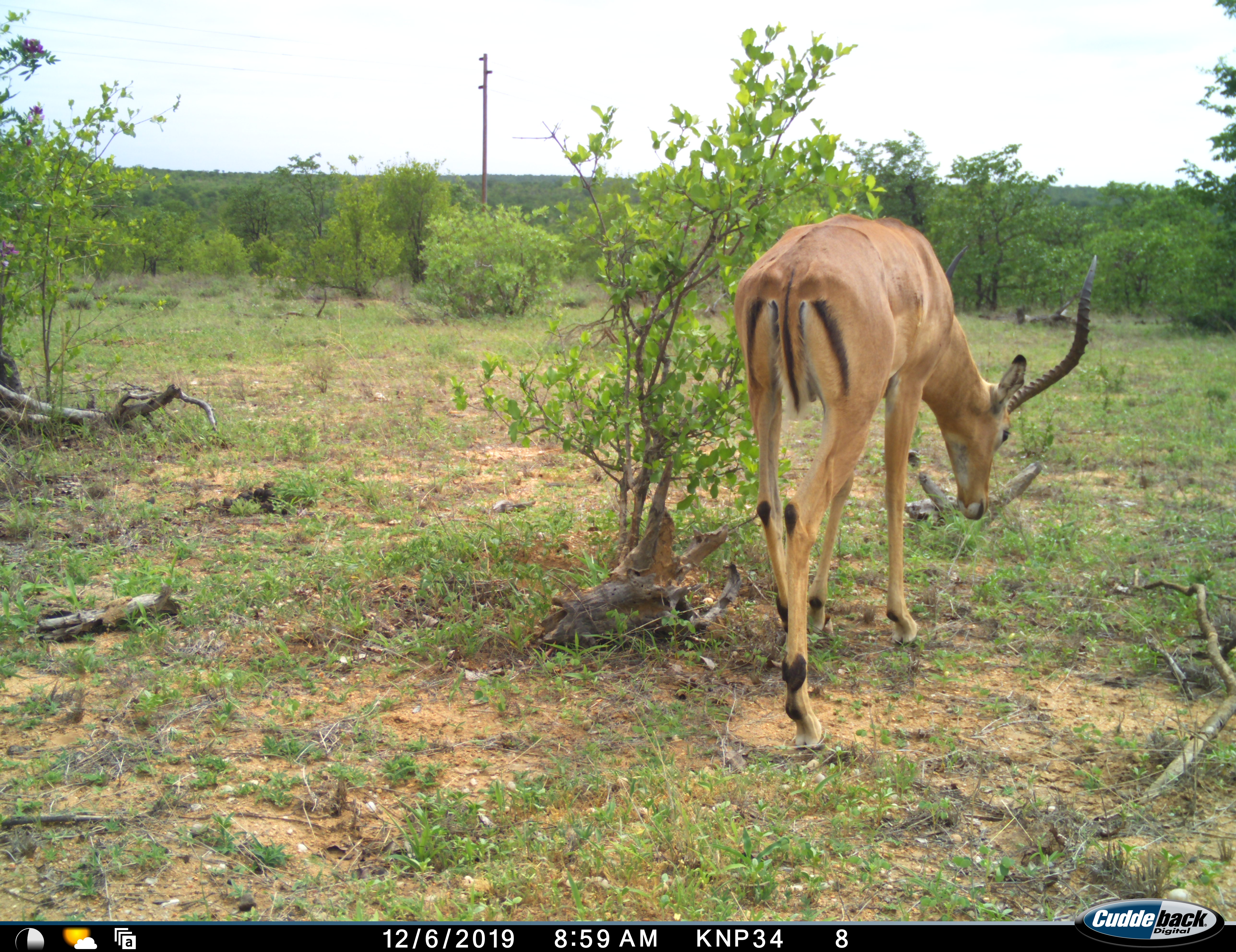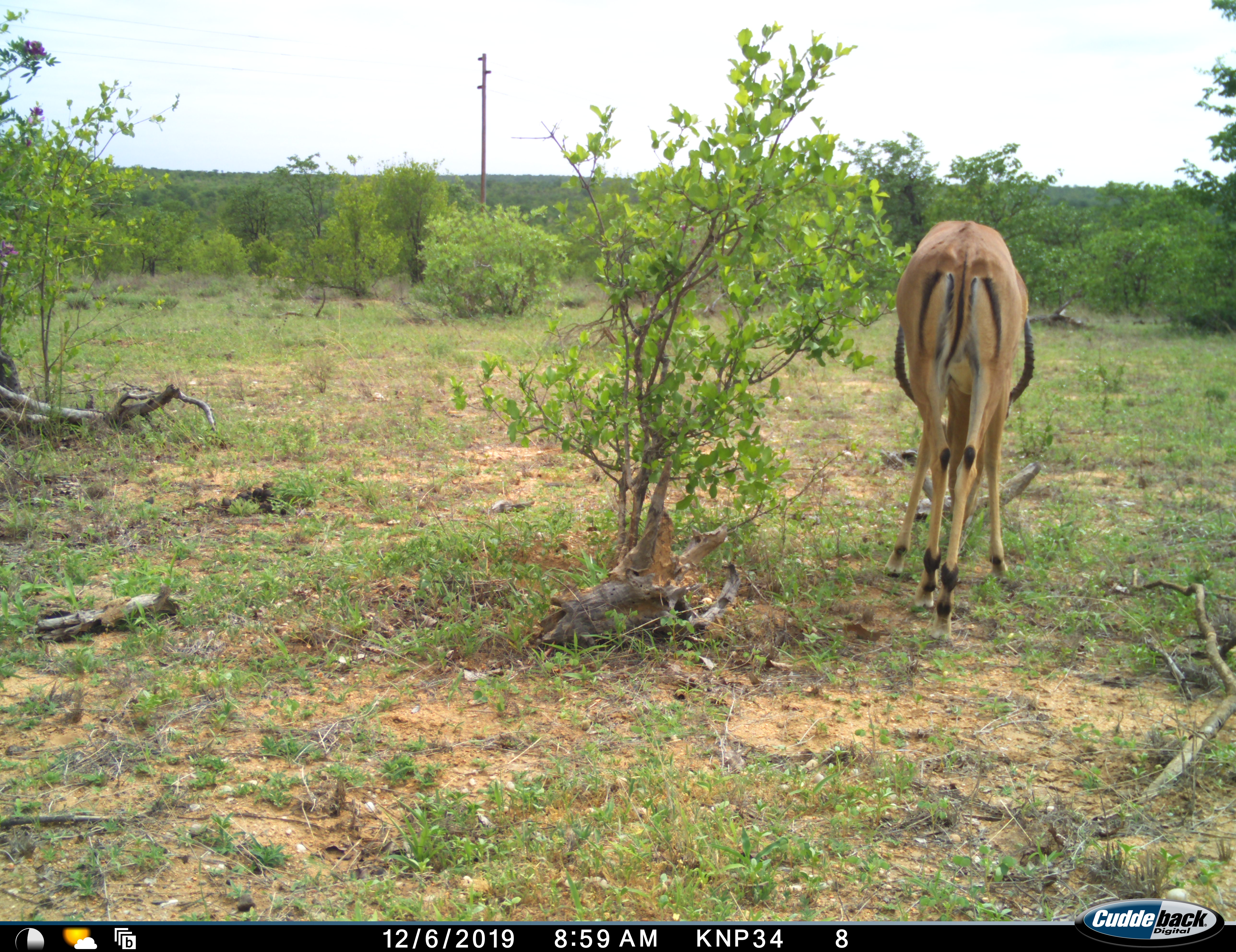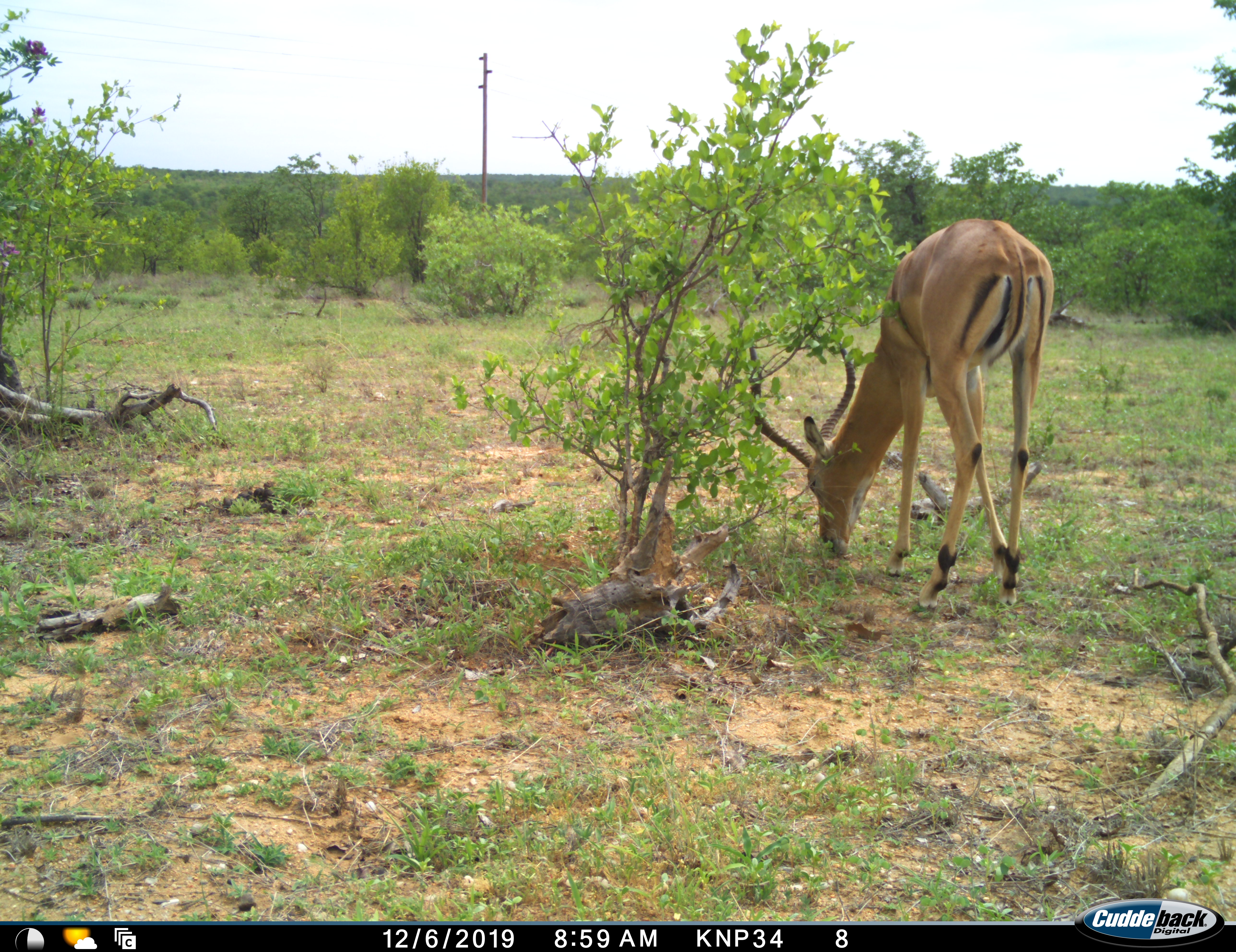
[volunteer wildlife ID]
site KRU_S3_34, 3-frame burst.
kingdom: Animalia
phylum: Chordata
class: Mammalia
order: Artiodactyla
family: Bovidae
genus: Aepyceros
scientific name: Aepyceros melampus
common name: impala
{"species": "impala (Aepyceros melampus)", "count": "1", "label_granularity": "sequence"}